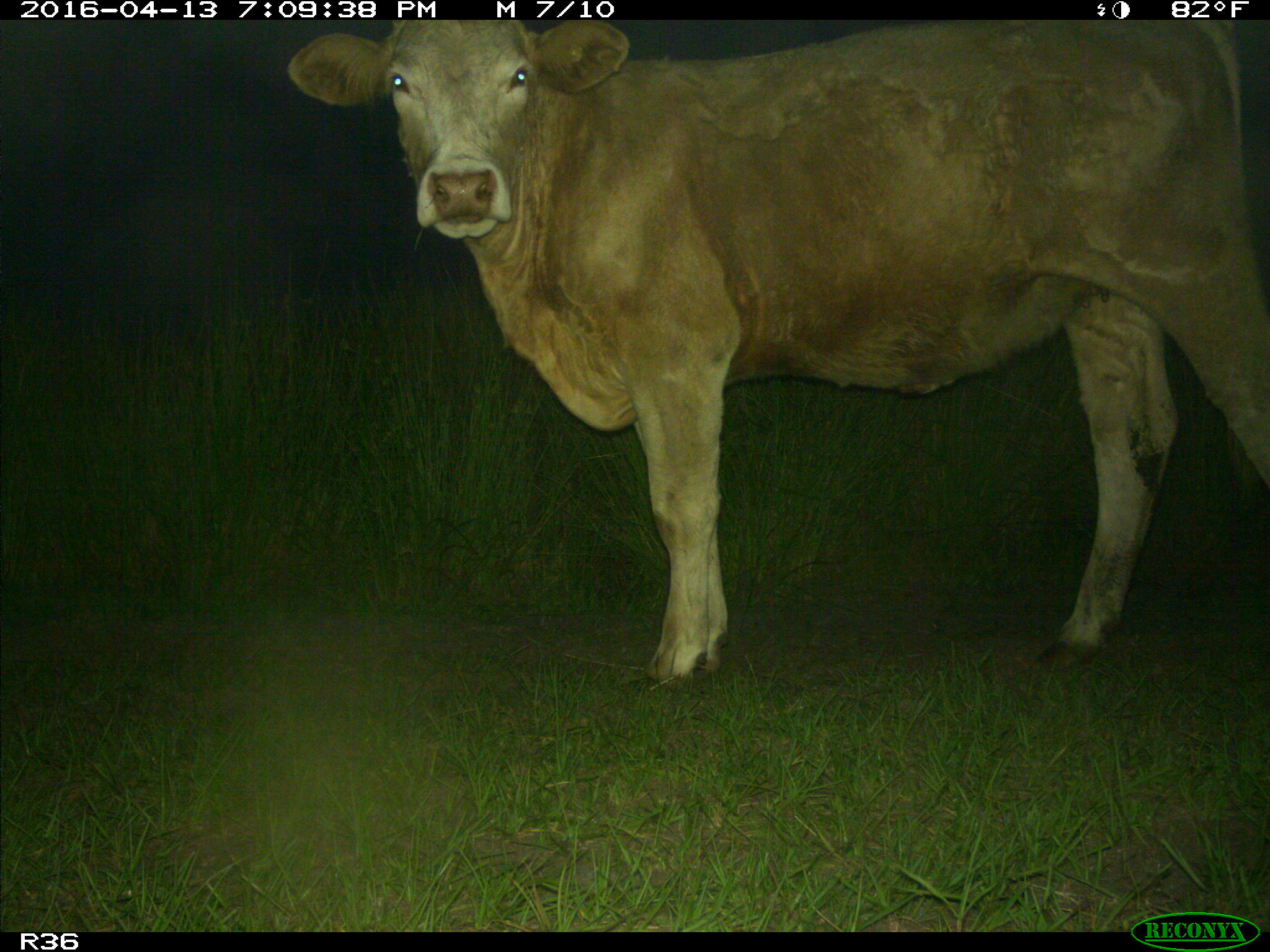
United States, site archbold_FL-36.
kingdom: Animalia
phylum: Chordata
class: Mammalia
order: Artiodactyla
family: Bovidae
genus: Bos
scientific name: Bos taurus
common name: domestic cow